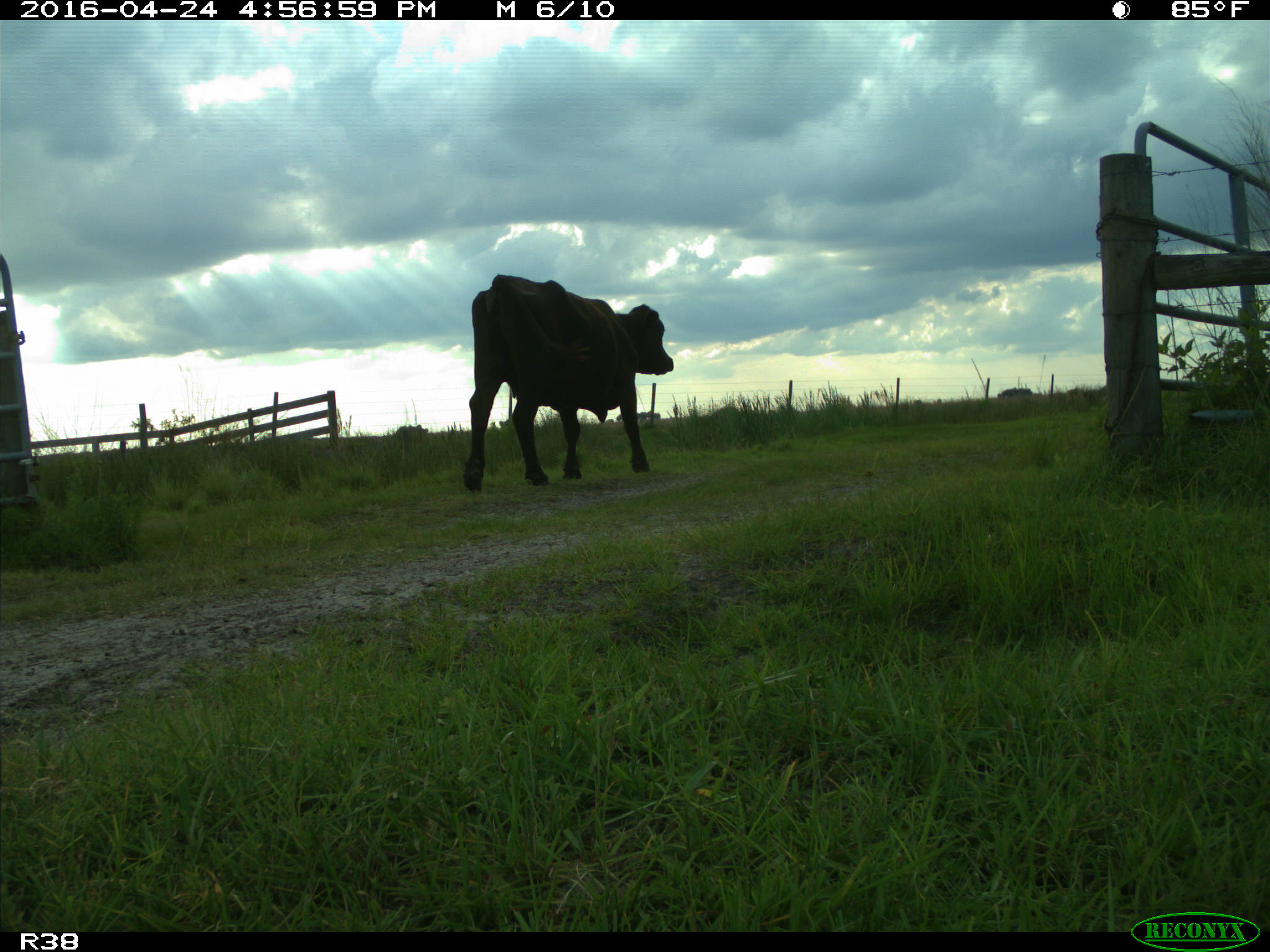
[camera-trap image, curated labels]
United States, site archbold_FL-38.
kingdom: Animalia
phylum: Chordata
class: Mammalia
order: Artiodactyla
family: Bovidae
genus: Bos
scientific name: Bos taurus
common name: domestic cow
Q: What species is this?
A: Bos taurus (domestic cow).